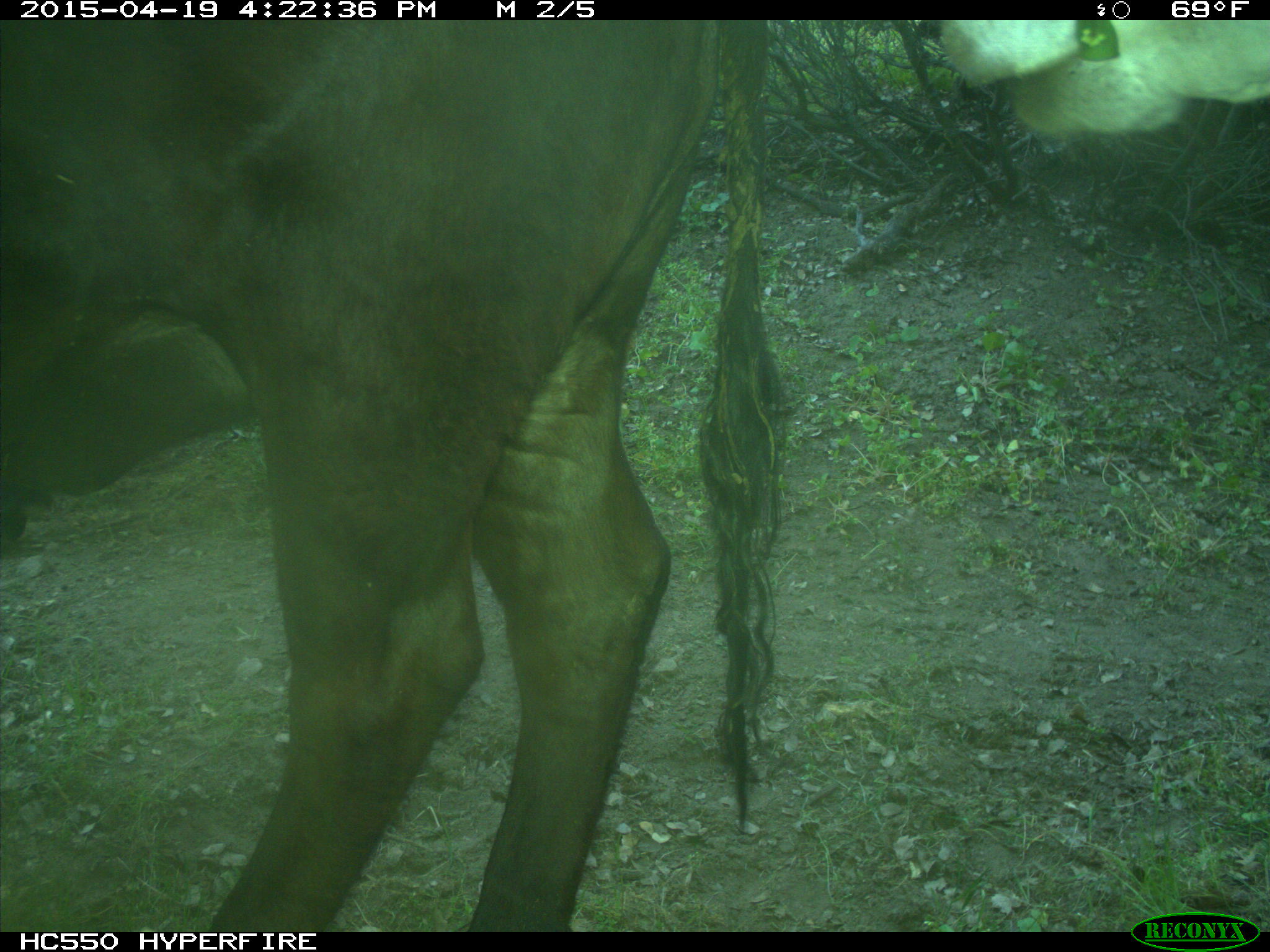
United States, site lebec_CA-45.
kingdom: Animalia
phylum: Chordata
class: Mammalia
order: Artiodactyla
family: Bovidae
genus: Bos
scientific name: Bos taurus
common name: domestic cow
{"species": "Bos taurus (domestic cow)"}